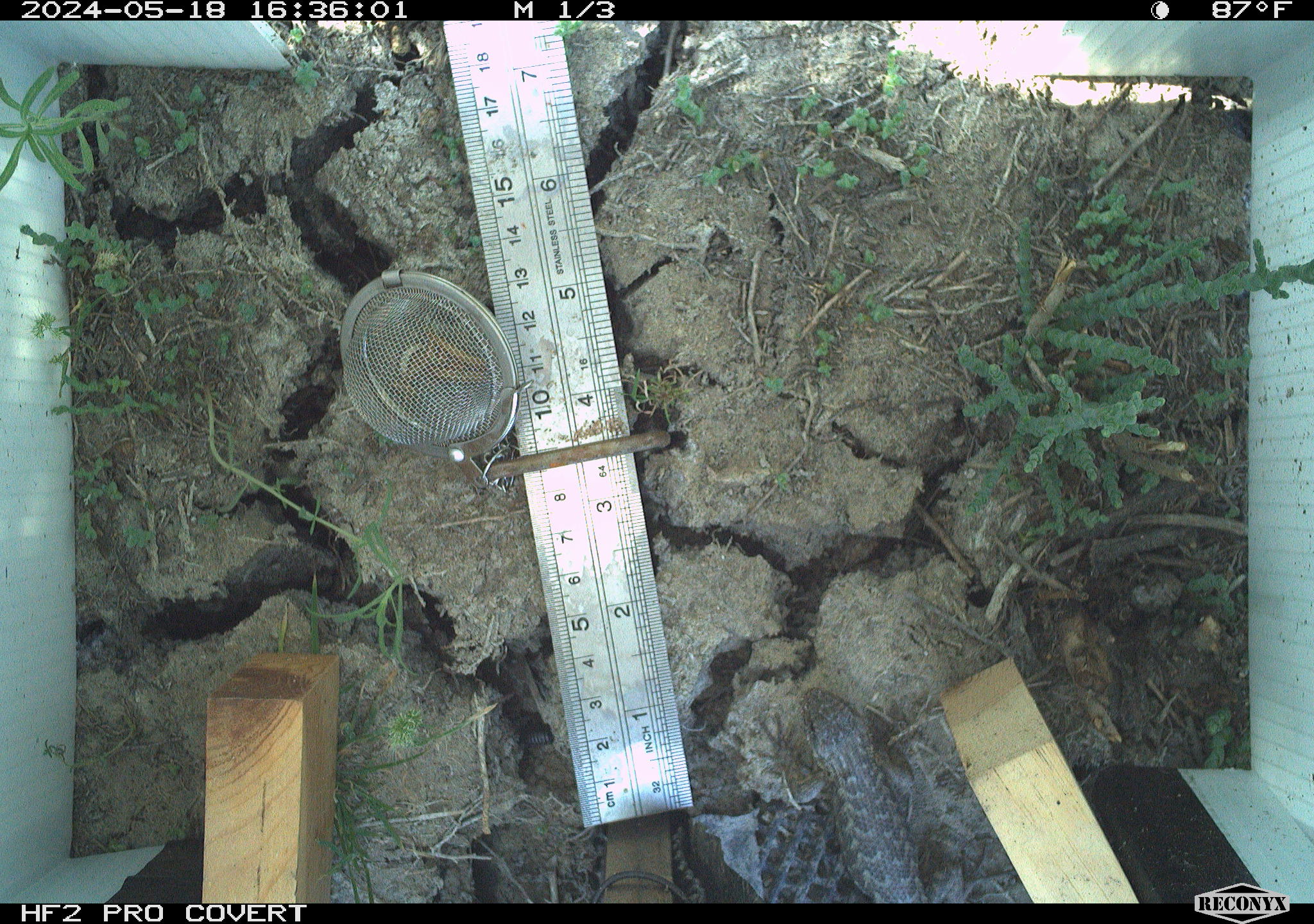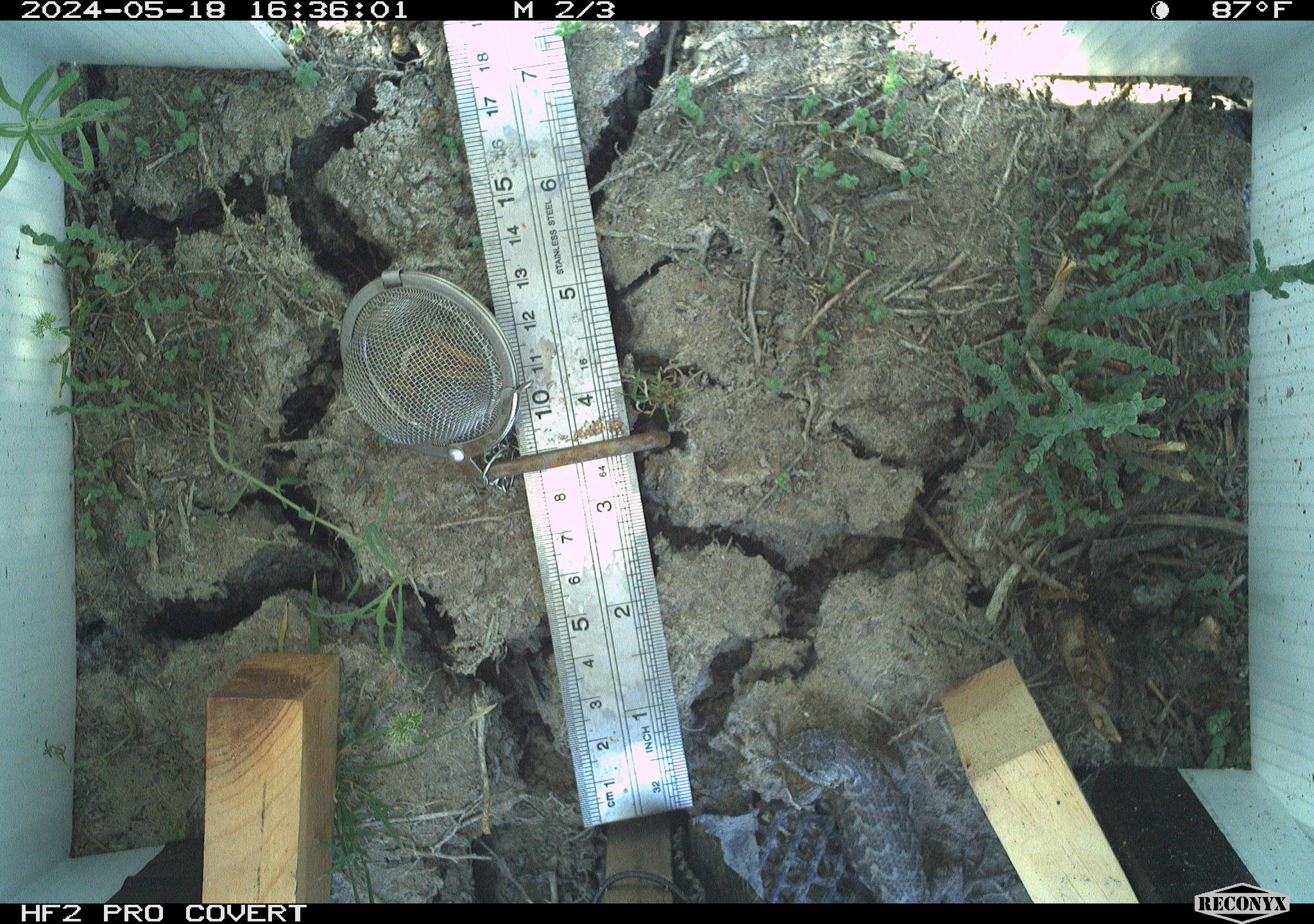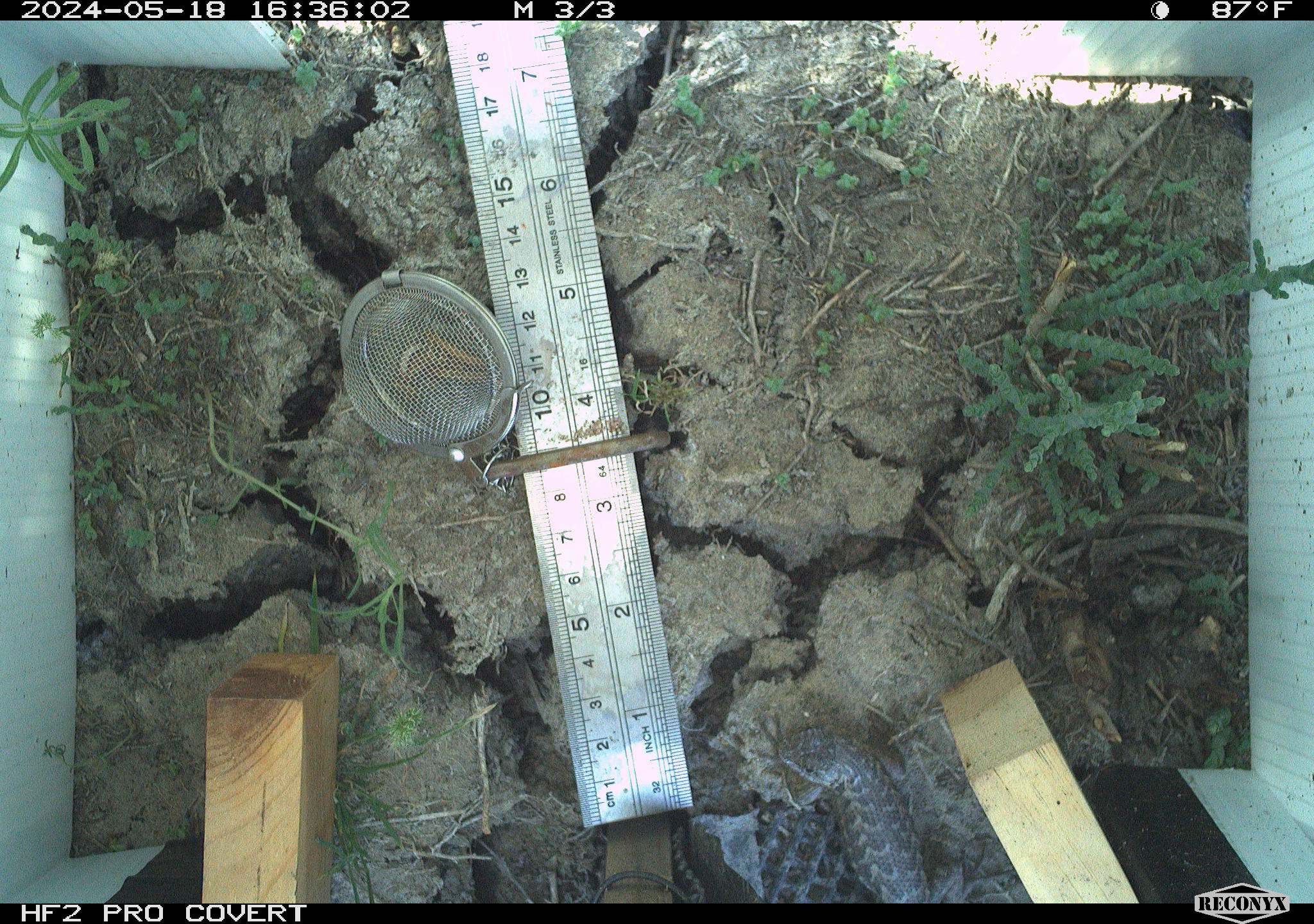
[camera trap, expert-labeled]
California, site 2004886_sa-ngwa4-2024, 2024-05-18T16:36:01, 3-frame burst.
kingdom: Animalia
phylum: Chordata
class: Reptilia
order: Squamata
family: Phrynosomatidae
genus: Sceloporus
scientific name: Sceloporus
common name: spiny lizards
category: sceloporus species